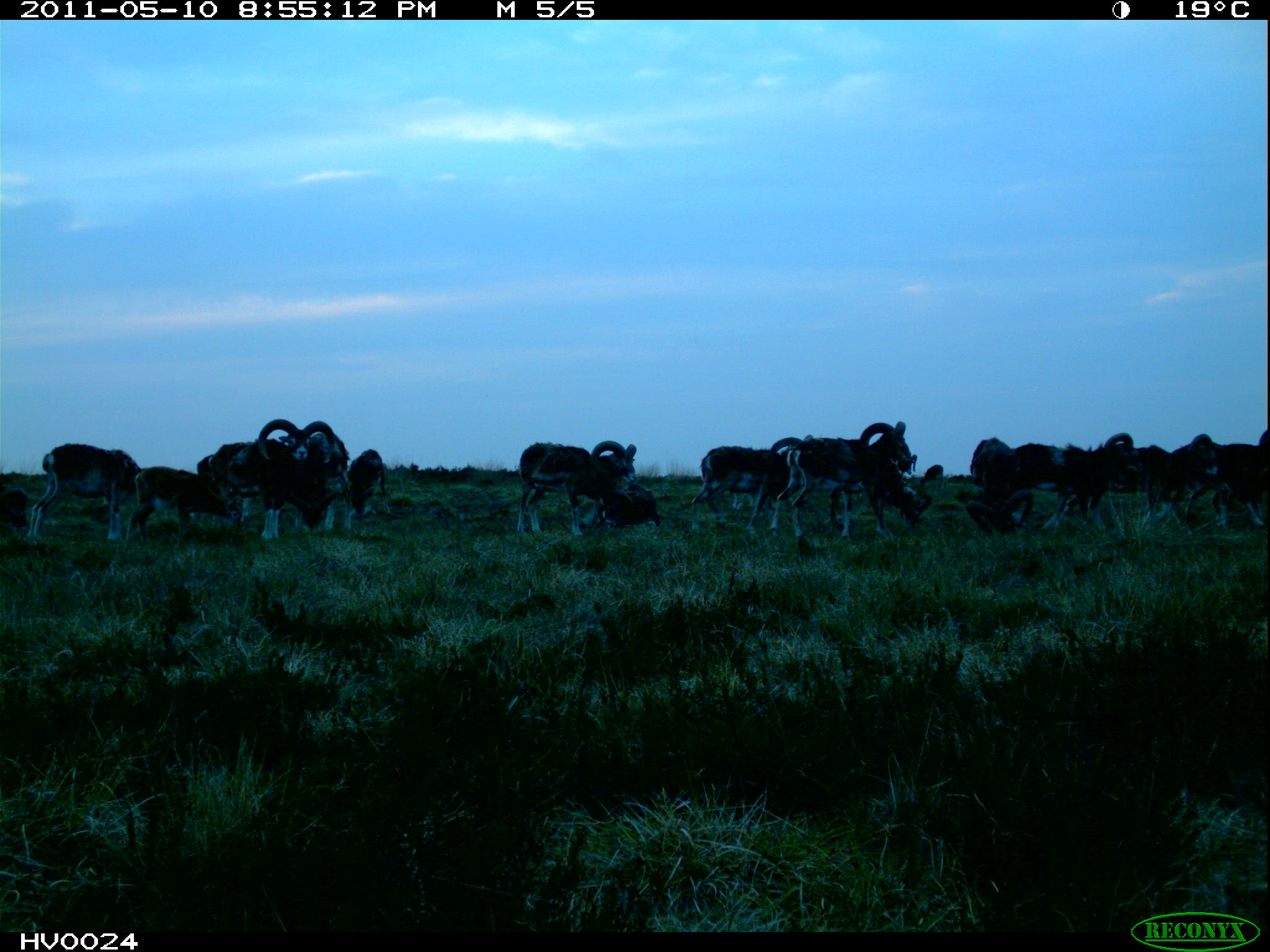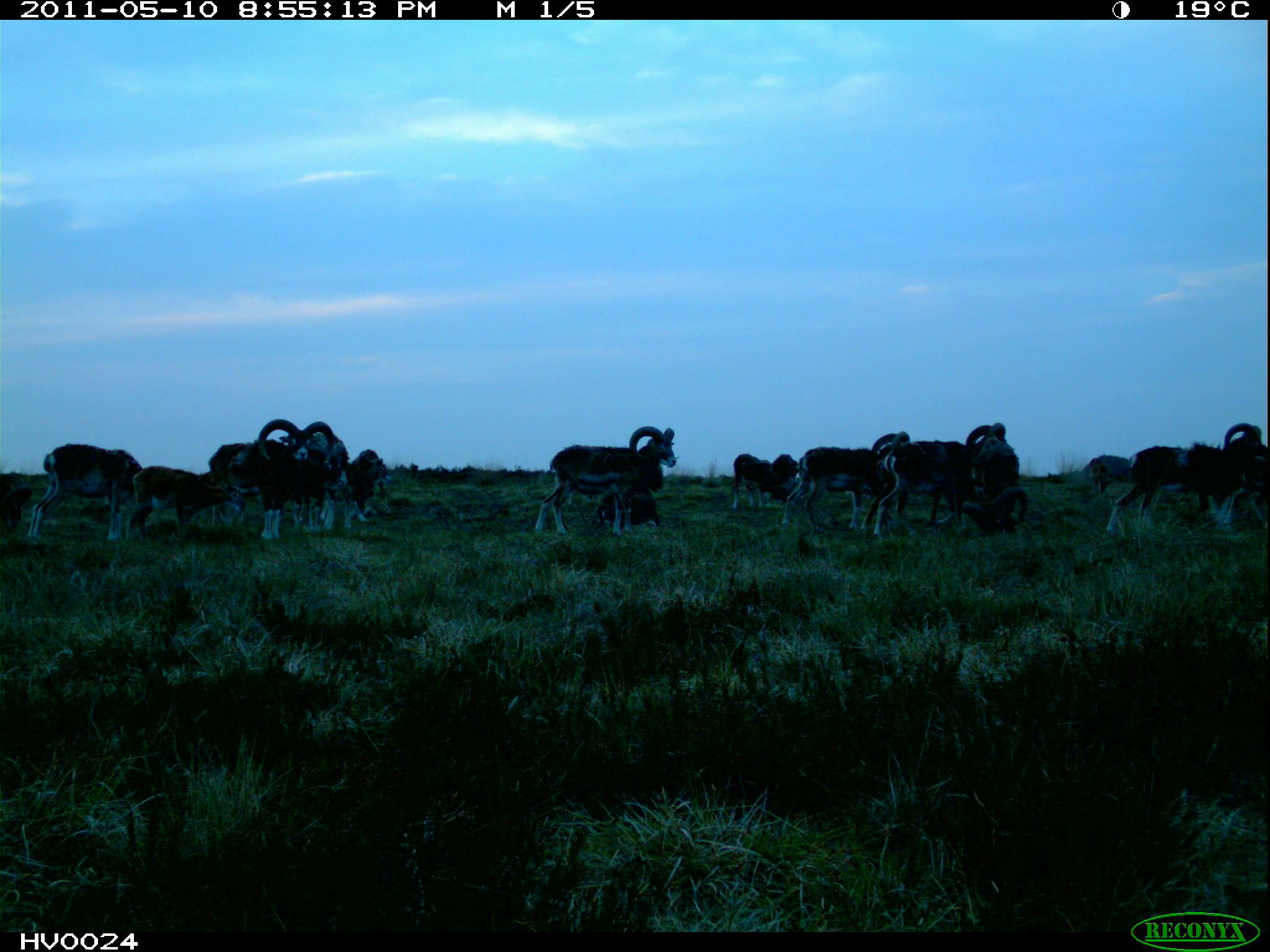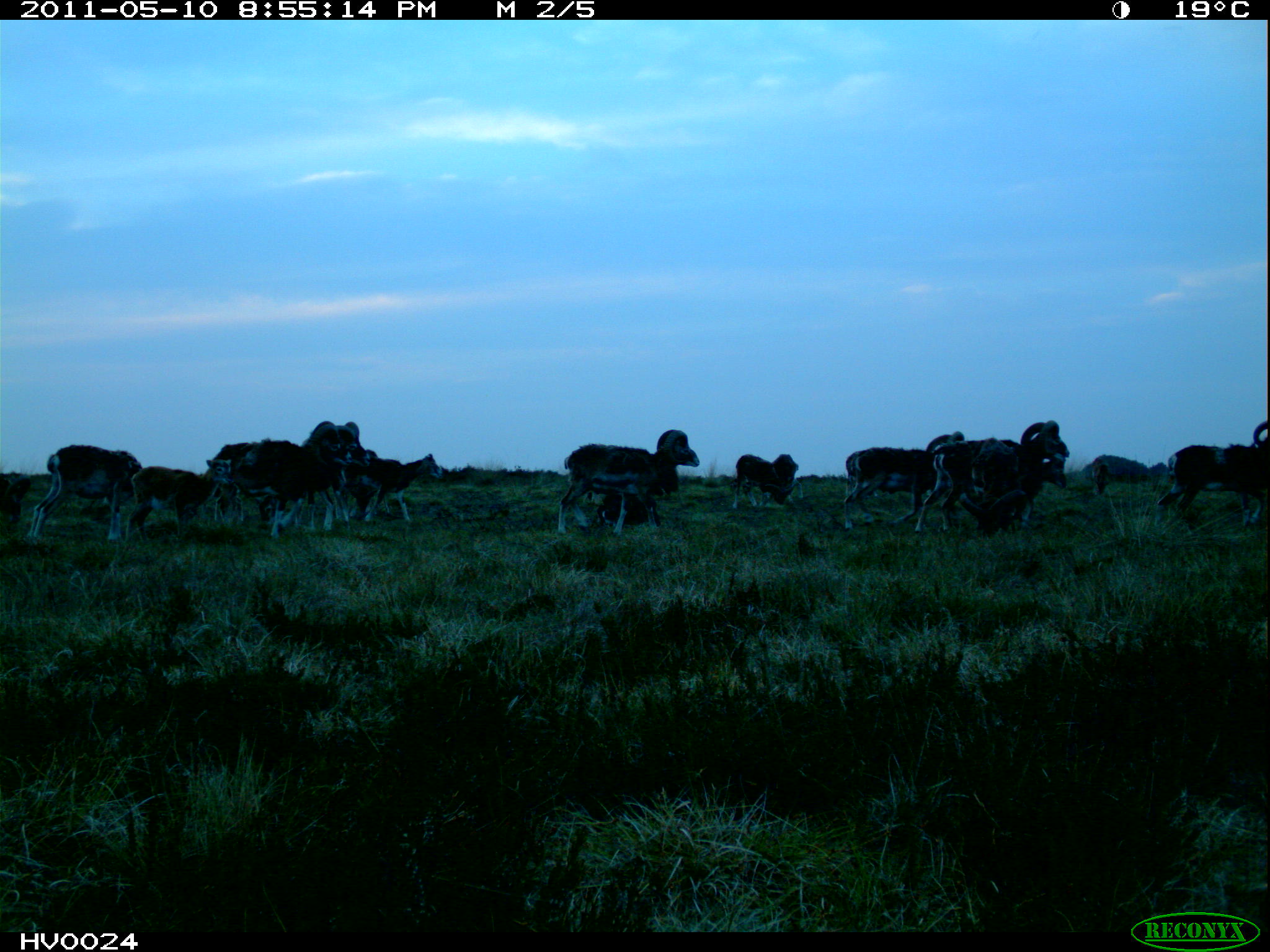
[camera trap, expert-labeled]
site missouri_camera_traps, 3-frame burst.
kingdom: Animalia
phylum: Chordata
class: Mammalia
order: Artiodactyla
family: Bovidae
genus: Ovis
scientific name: Ovis ammon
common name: mouflon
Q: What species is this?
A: Mouflon (Ovis ammon).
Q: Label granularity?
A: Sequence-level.